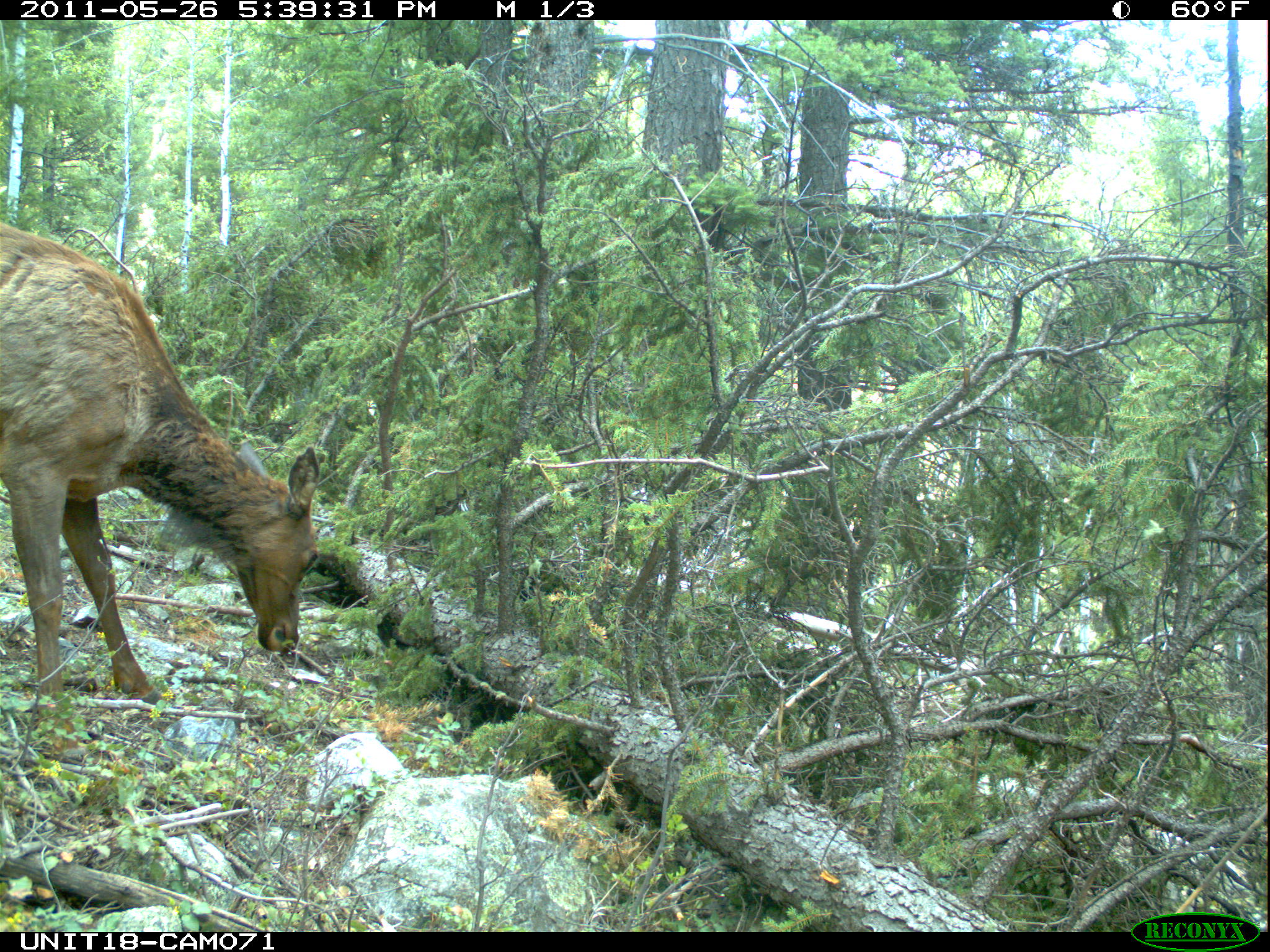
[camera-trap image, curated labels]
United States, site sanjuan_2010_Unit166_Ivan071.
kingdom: Animalia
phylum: Chordata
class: Mammalia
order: Artiodactyla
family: Cervidae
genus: Cervus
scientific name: Cervus elaphus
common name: red deer